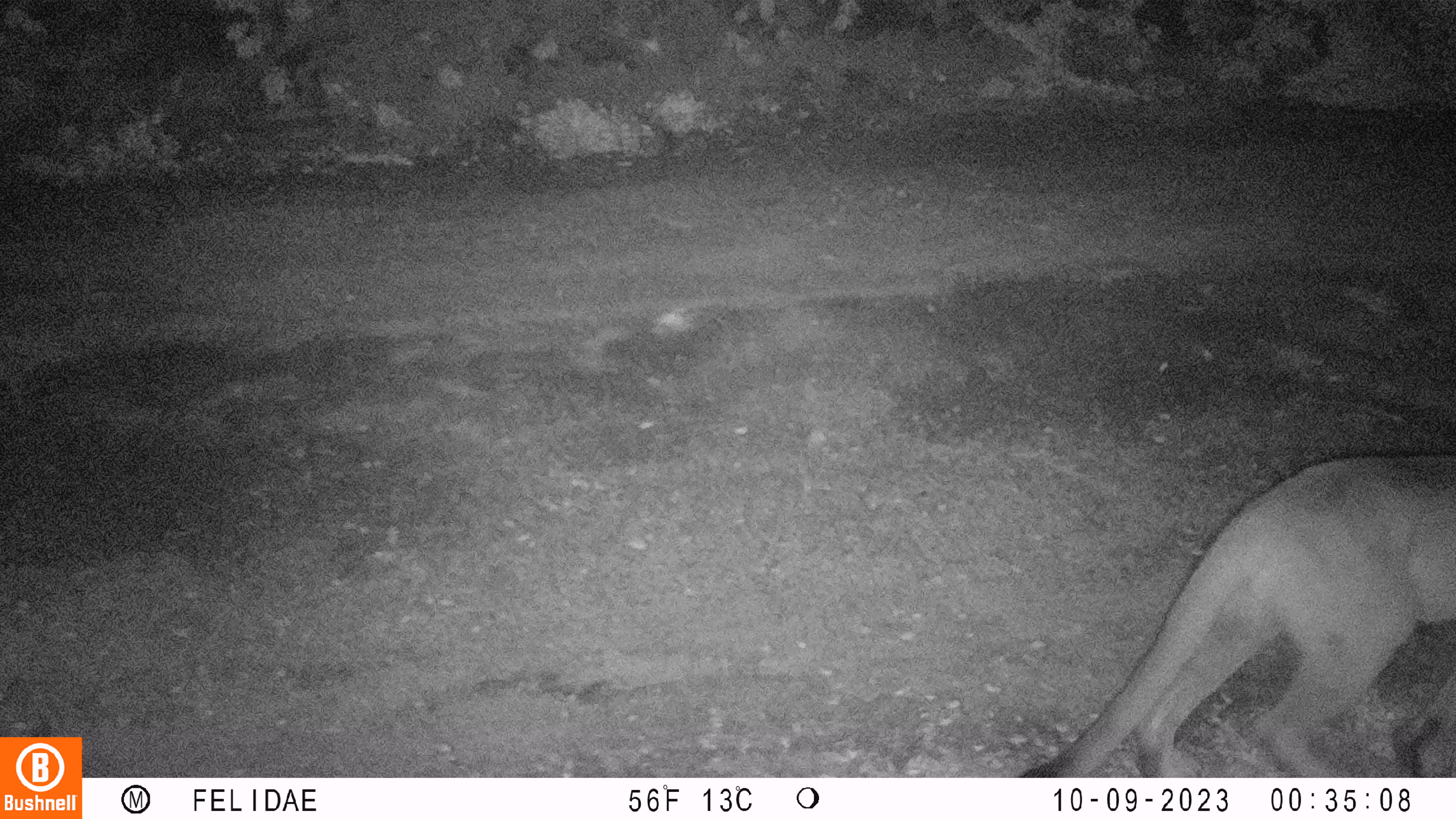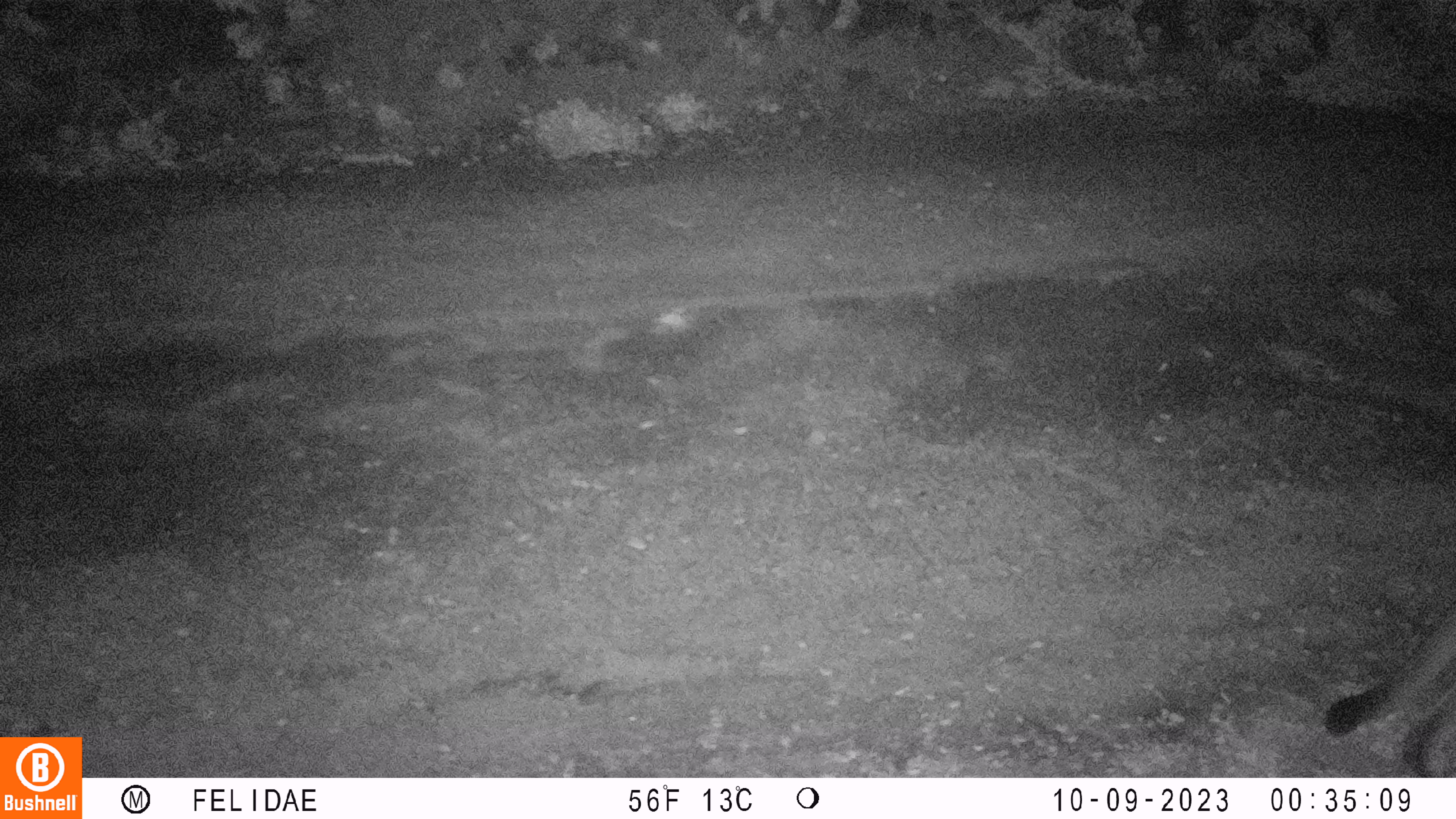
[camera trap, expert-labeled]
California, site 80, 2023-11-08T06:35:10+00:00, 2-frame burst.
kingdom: Animalia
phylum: Chordata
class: Mammalia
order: Carnivora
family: Felidae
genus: Puma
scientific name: Puma concolor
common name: puma